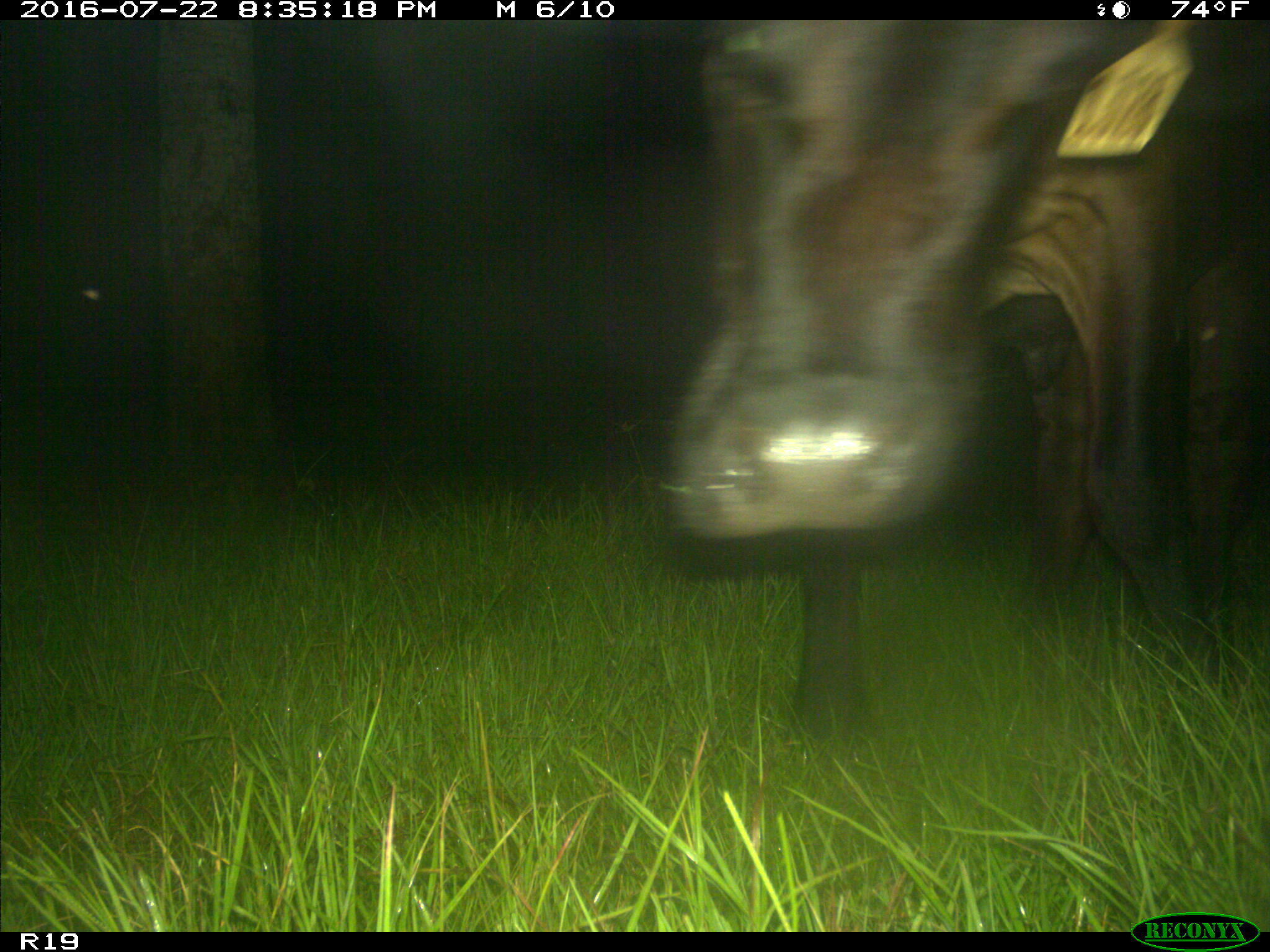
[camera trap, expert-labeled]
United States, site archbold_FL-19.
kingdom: Animalia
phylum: Chordata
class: Mammalia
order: Artiodactyla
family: Bovidae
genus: Bos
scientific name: Bos taurus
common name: domestic cow